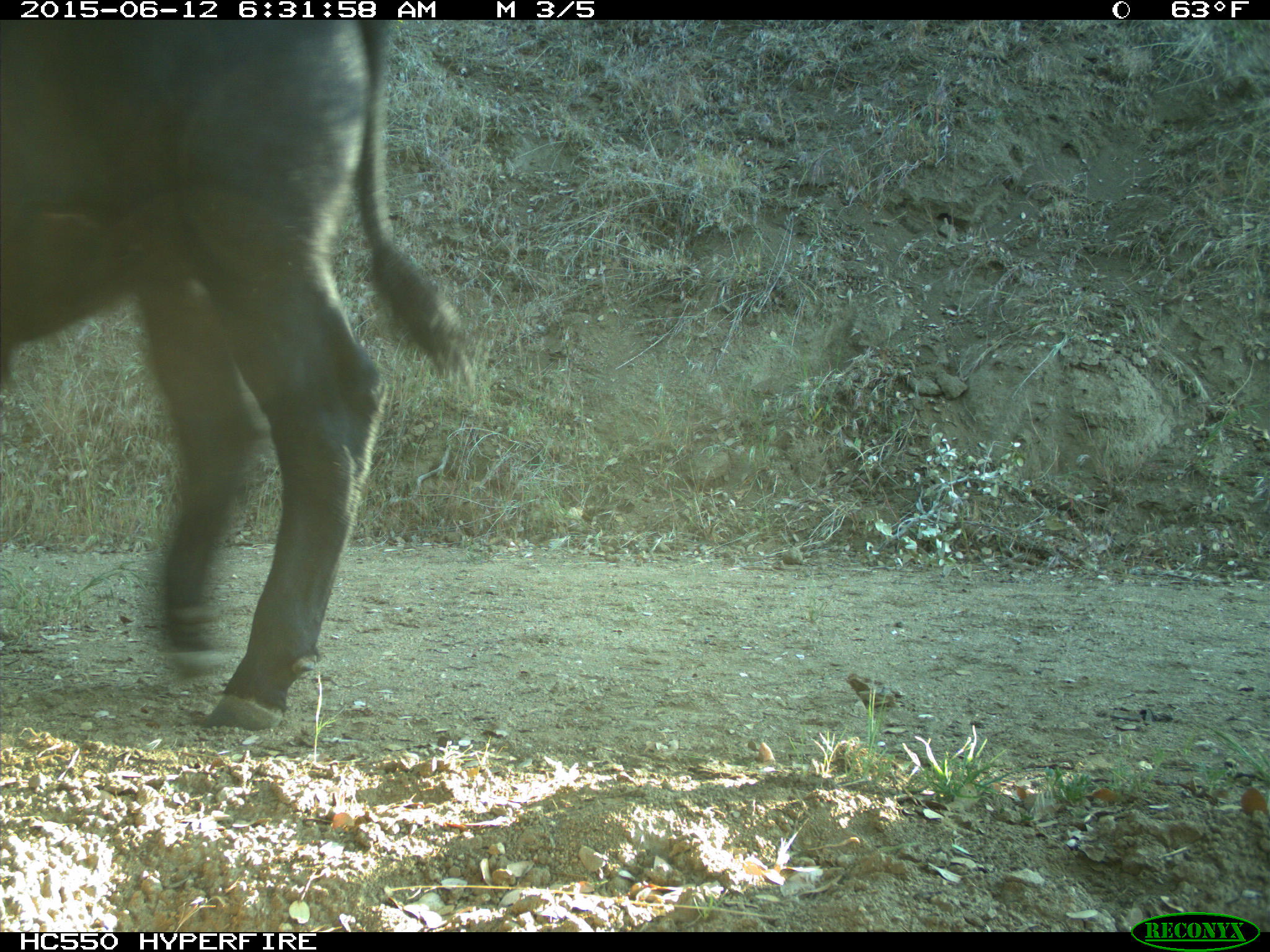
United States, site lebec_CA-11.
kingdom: Animalia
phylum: Chordata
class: Mammalia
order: Artiodactyla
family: Bovidae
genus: Bos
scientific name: Bos taurus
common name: domestic cow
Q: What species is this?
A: Bos taurus (domestic cow).